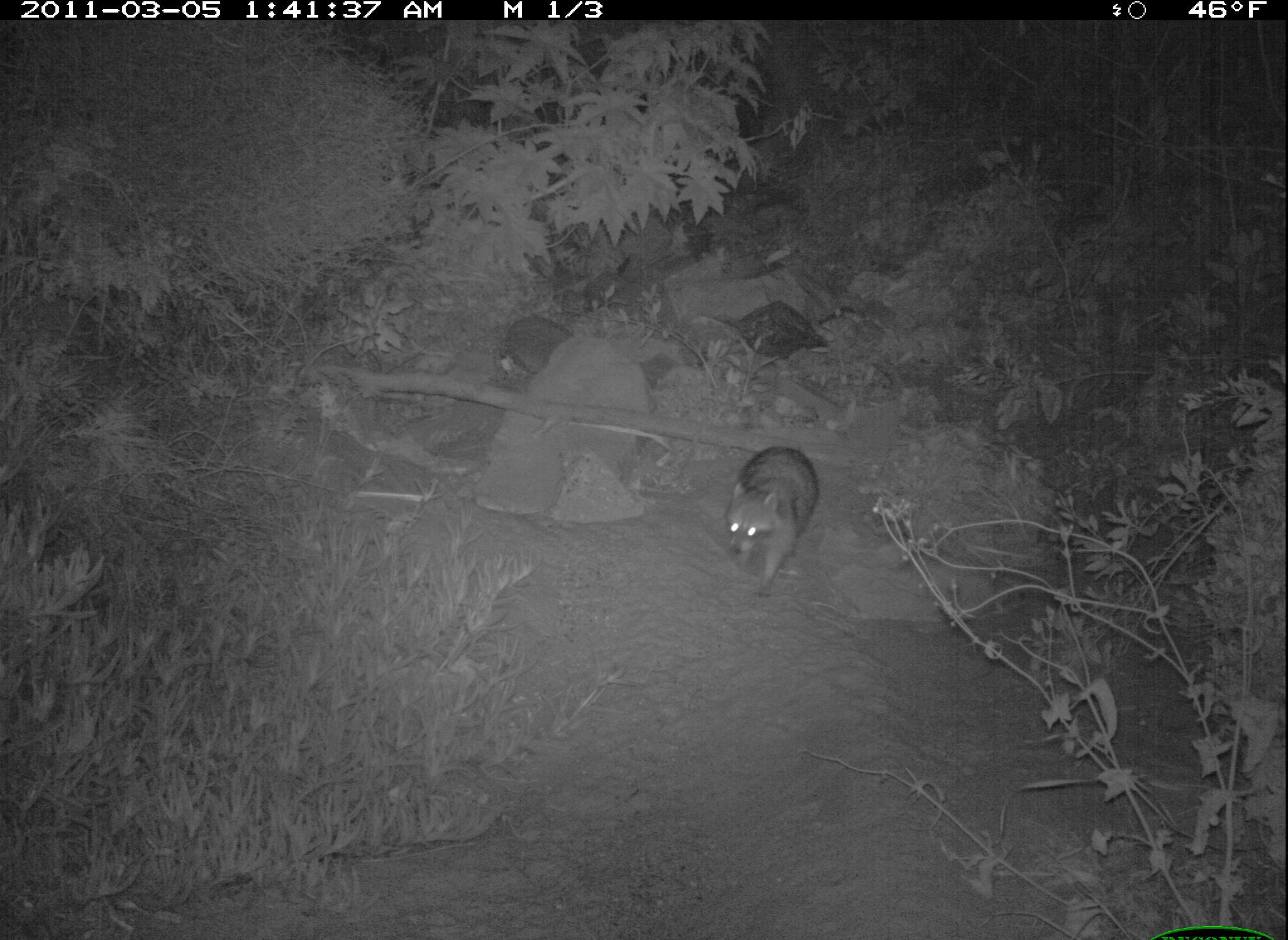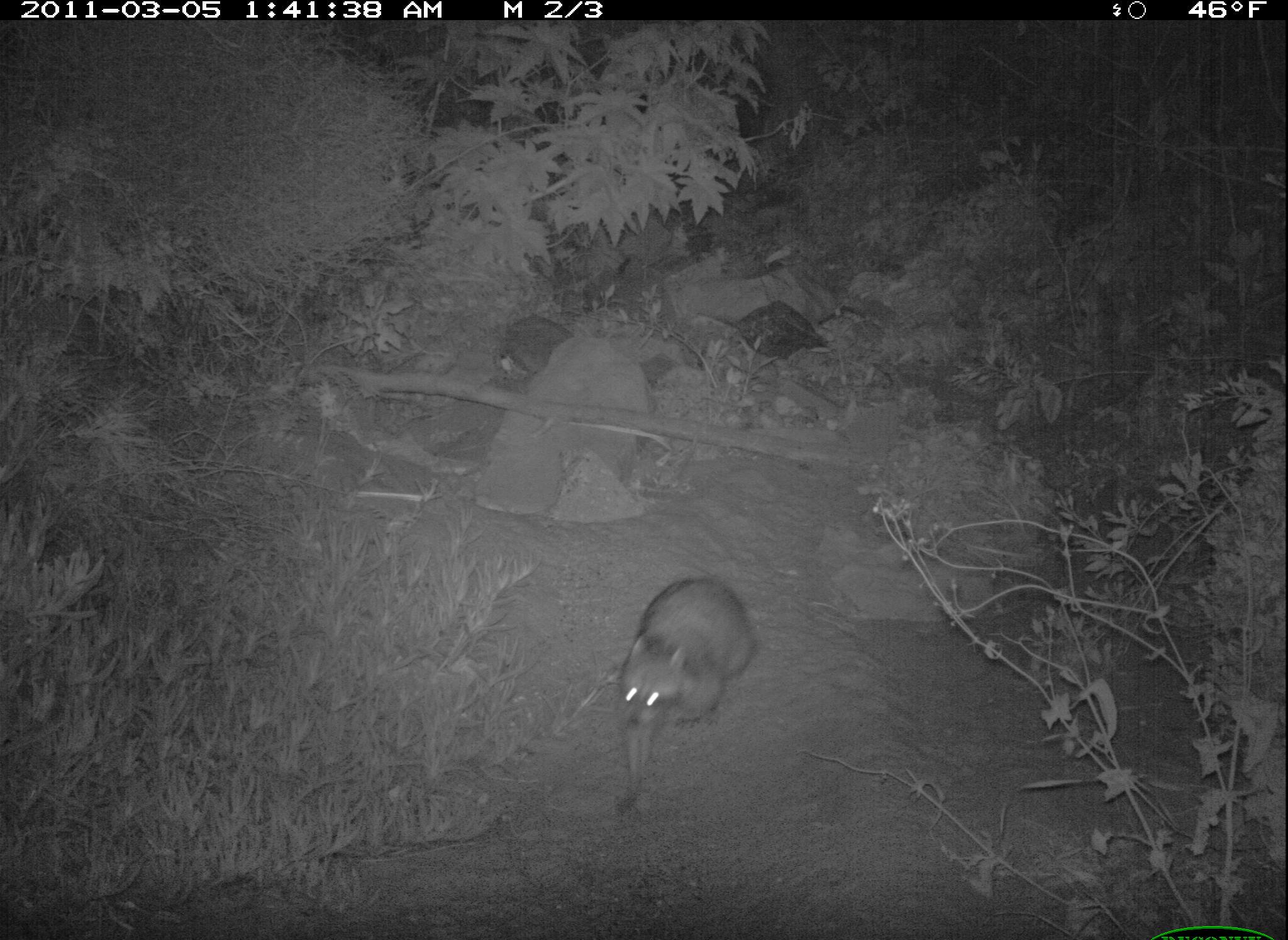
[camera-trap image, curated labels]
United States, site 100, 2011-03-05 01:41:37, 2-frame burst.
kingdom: Animalia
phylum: Chordata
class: Mammalia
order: Carnivora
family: Procyonidae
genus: Procyon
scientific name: Procyon lotor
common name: raccoon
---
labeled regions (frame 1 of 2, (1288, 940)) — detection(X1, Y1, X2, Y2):
raccoon: detection(723, 441, 826, 599)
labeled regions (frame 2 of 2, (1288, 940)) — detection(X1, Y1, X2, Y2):
raccoon: detection(609, 572, 763, 821)